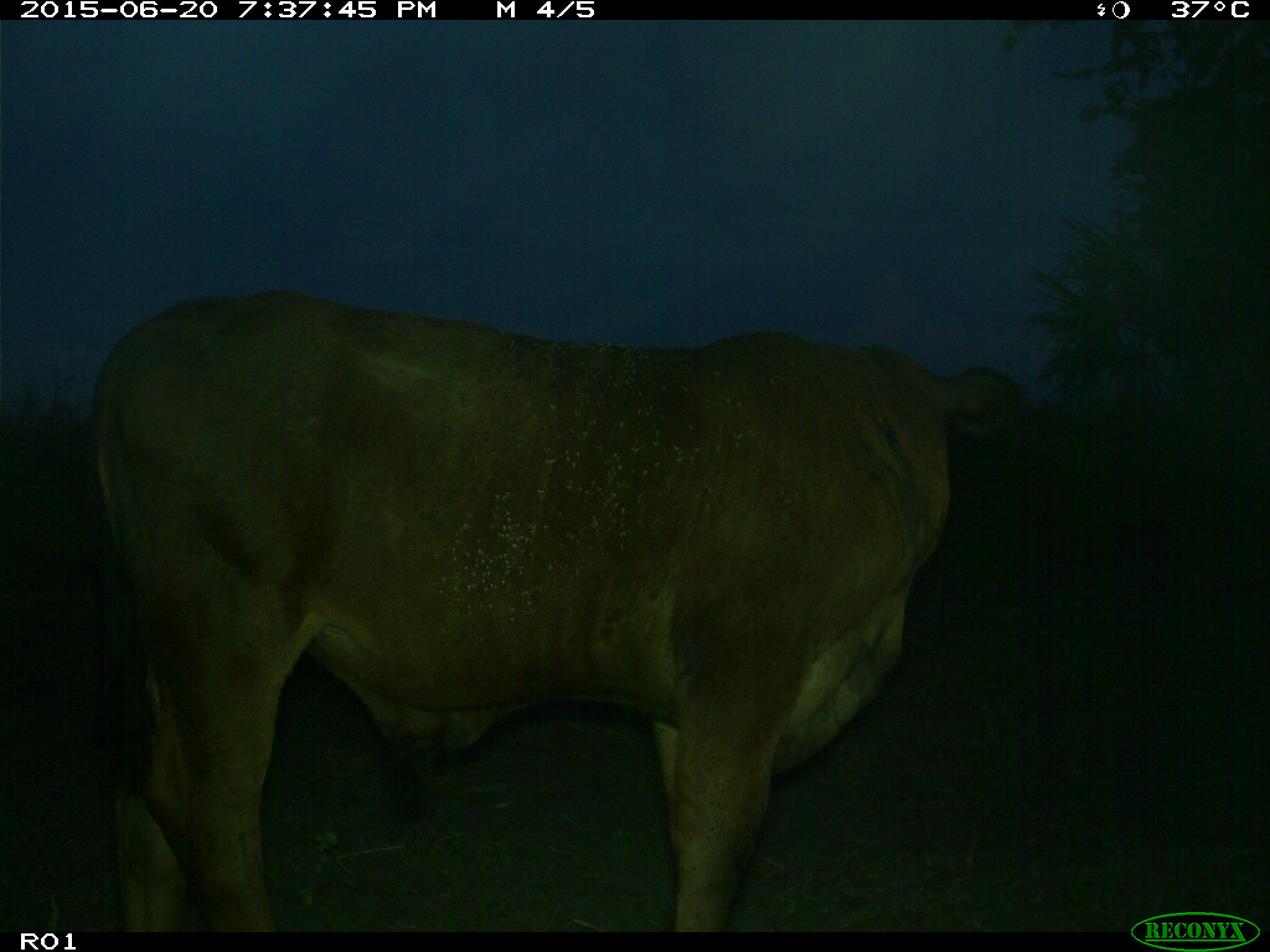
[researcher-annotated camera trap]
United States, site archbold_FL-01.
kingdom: Animalia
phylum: Chordata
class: Mammalia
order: Artiodactyla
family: Bovidae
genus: Bos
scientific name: Bos taurus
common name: domestic cow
Bos taurus (domestic cow).